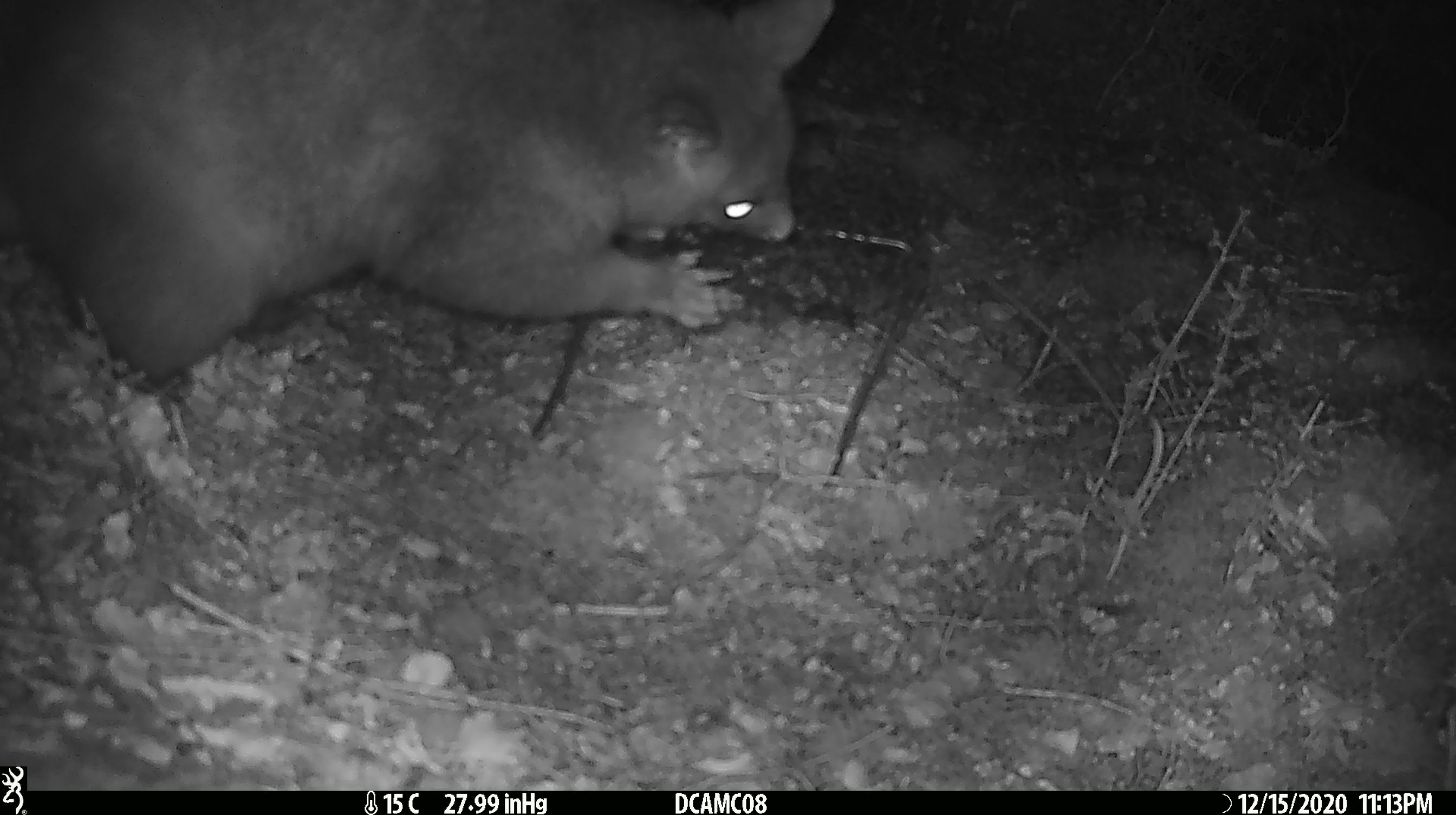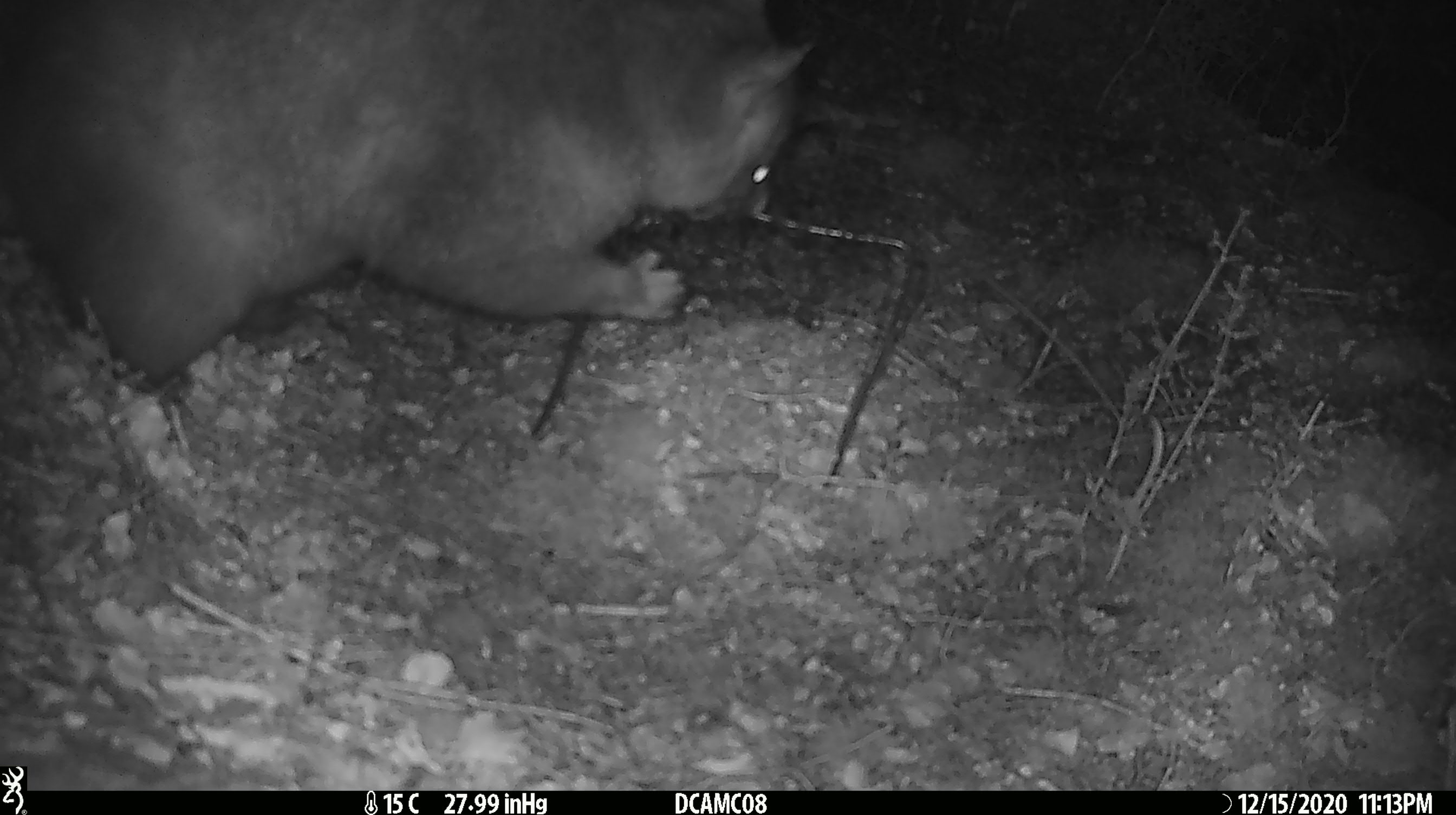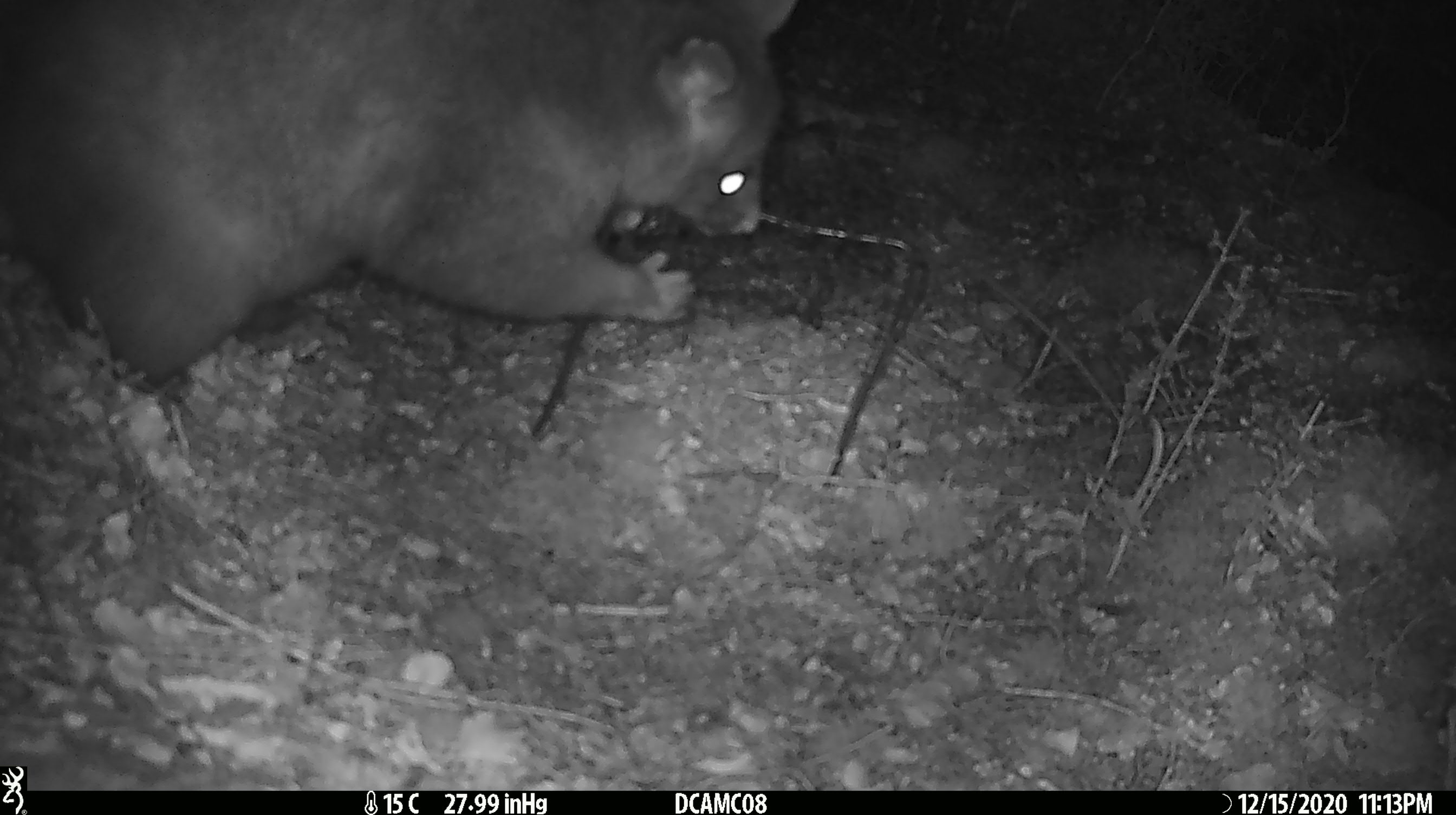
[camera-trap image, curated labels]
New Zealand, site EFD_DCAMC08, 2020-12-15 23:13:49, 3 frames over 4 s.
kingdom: Animalia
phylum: Chordata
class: Mammalia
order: Diprotodontia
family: Phalangeridae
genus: Trichosurus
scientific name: Trichosurus vulpecula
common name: common brushtail possum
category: possum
Possum (common brushtail possum) (Trichosurus vulpecula).